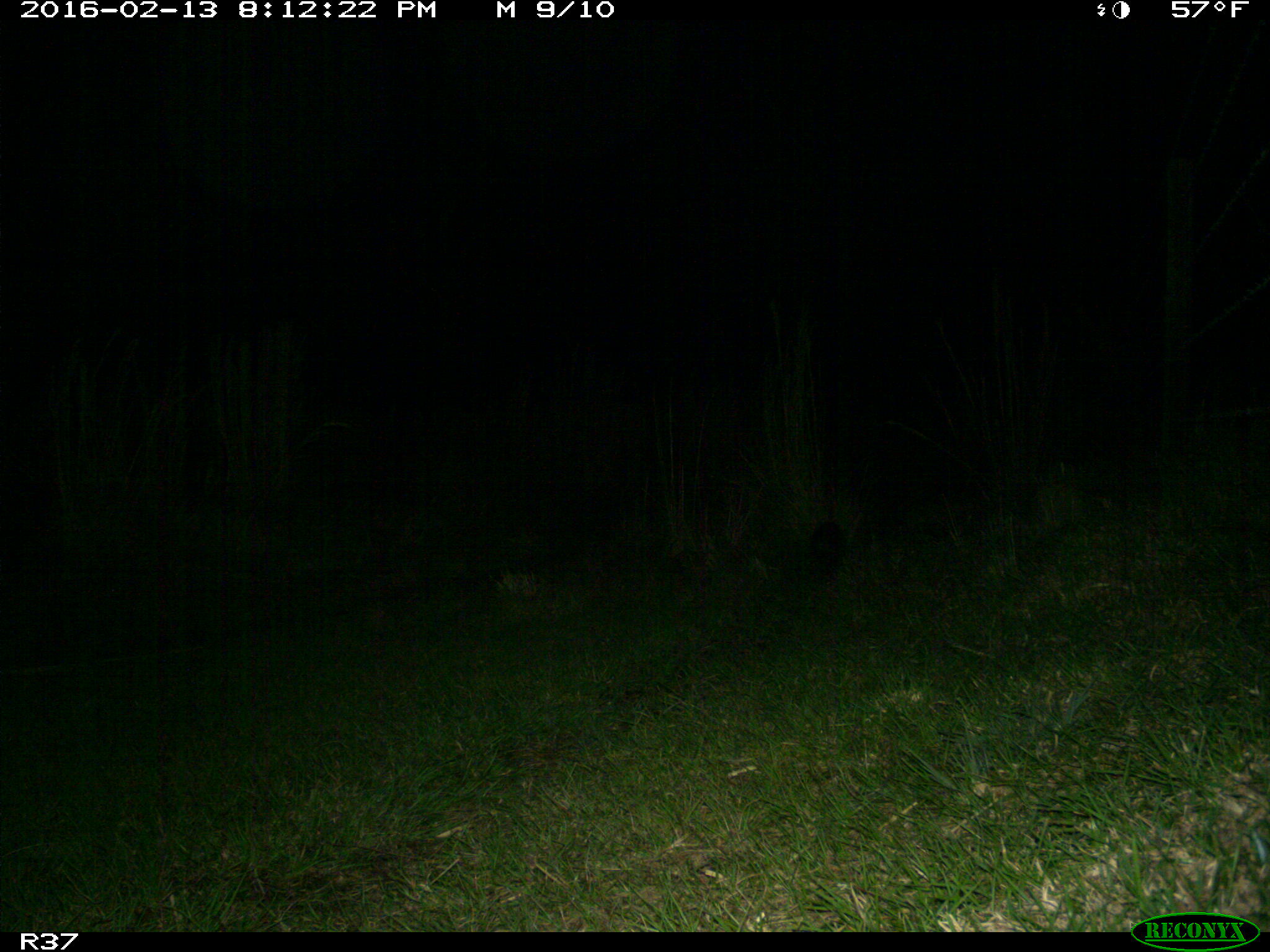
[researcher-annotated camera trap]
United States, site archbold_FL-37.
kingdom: Animalia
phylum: Chordata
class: Mammalia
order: Didelphimorphia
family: Didelphidae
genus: Didelphis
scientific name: Didelphis virginiana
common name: virginia opossum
Didelphis virginiana (virginia opossum).